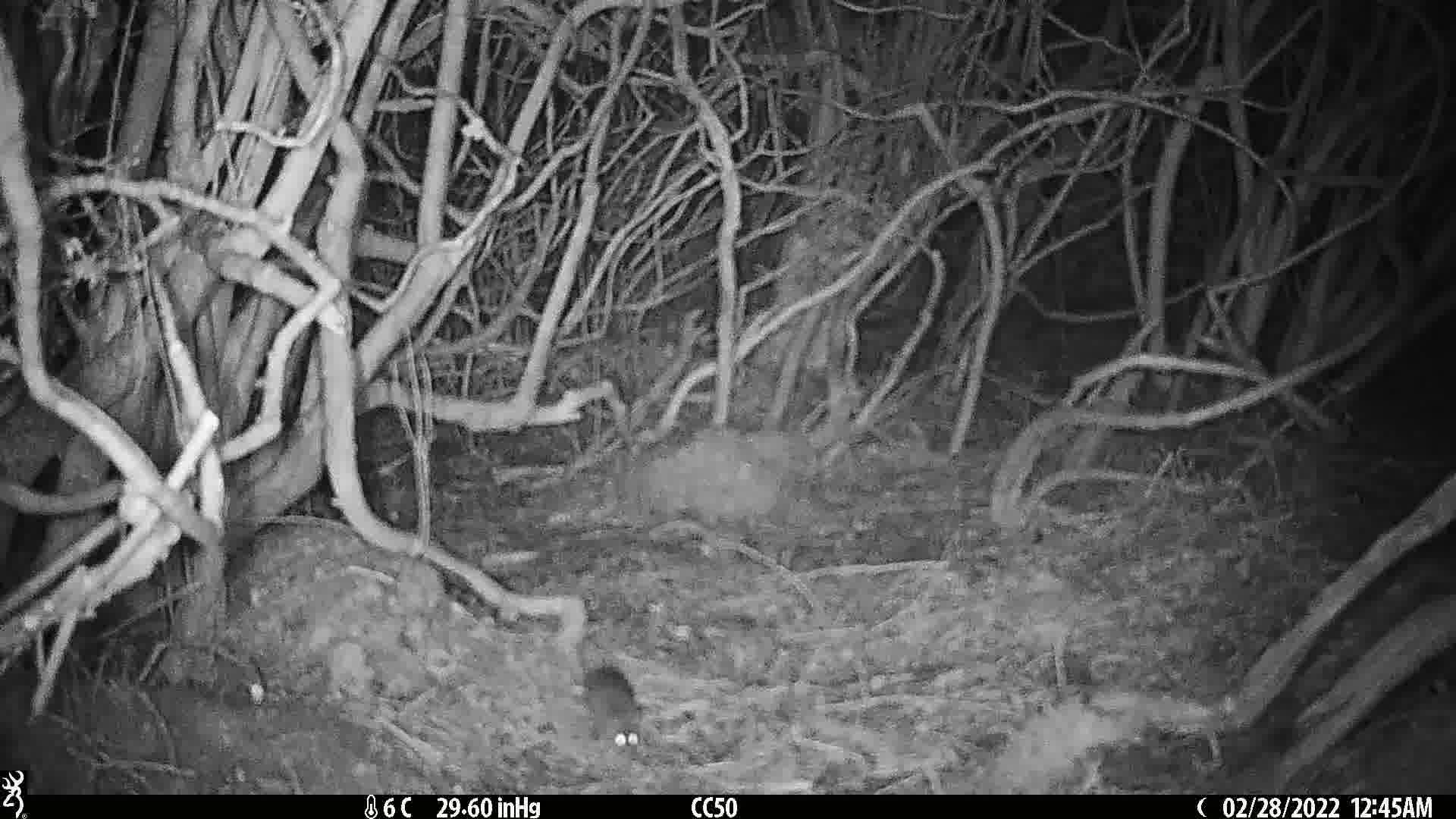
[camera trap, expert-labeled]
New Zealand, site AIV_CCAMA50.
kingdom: Animalia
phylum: Chordata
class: Mammalia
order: Rodentia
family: Muridae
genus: Mus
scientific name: Mus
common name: mouse